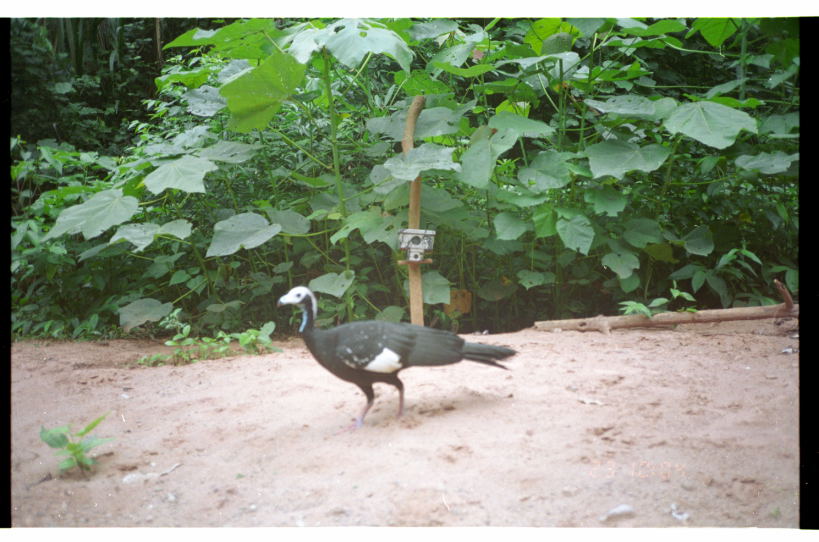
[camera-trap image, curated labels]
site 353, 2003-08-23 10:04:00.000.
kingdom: Animalia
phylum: Chordata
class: Aves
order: Galliformes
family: Cracidae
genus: Pipile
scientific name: Pipile cumanensis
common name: blue-throated piping-guan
Pipile cumanensis (blue-throated piping-guan).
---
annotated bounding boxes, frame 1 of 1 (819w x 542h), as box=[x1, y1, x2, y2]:
pipile cumanensis: box=[274, 283, 521, 428]